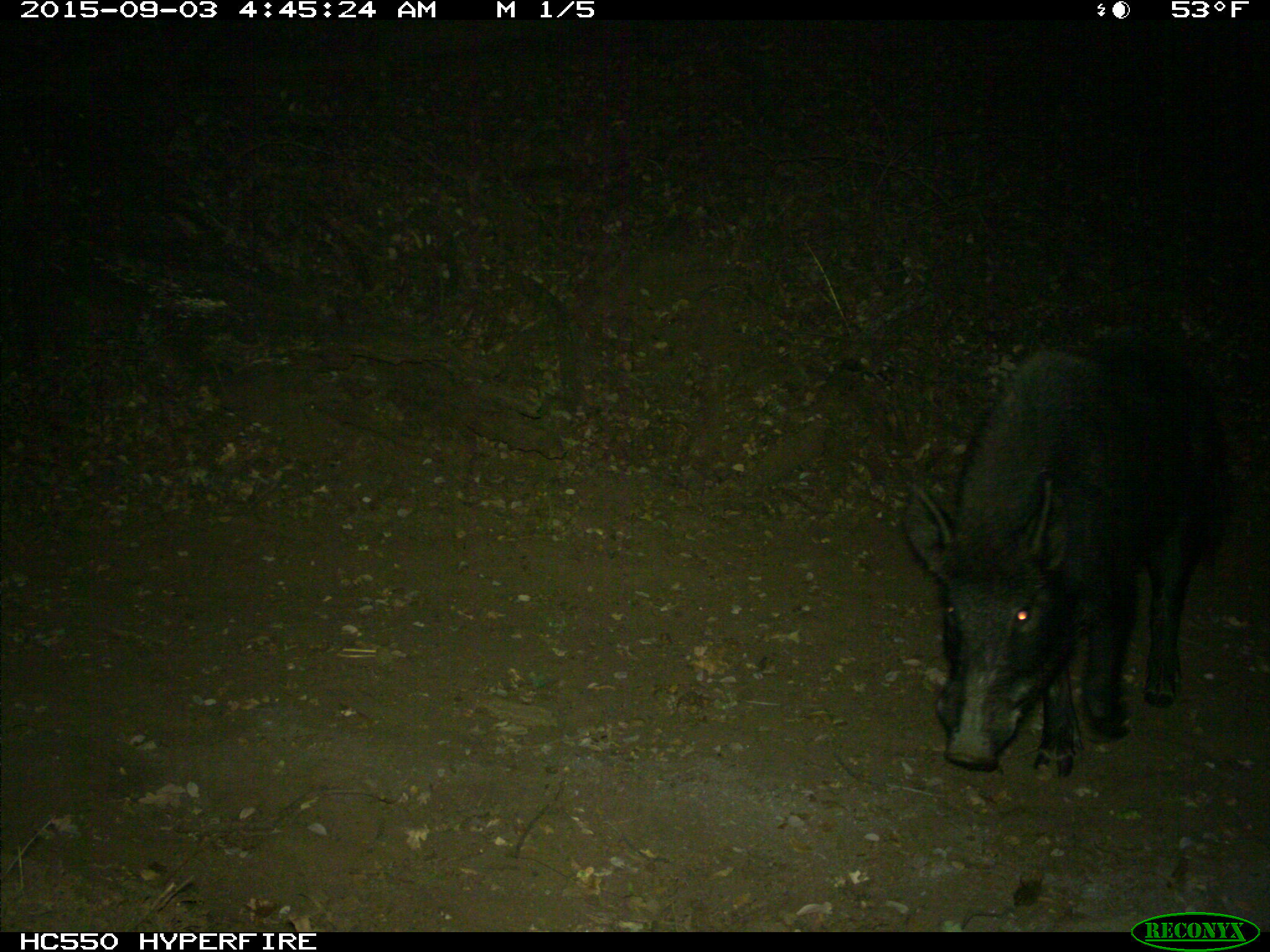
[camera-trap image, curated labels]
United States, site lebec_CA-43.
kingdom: Animalia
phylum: Chordata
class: Mammalia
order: Artiodactyla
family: Suidae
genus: Sus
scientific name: Sus scrofa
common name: wild boar